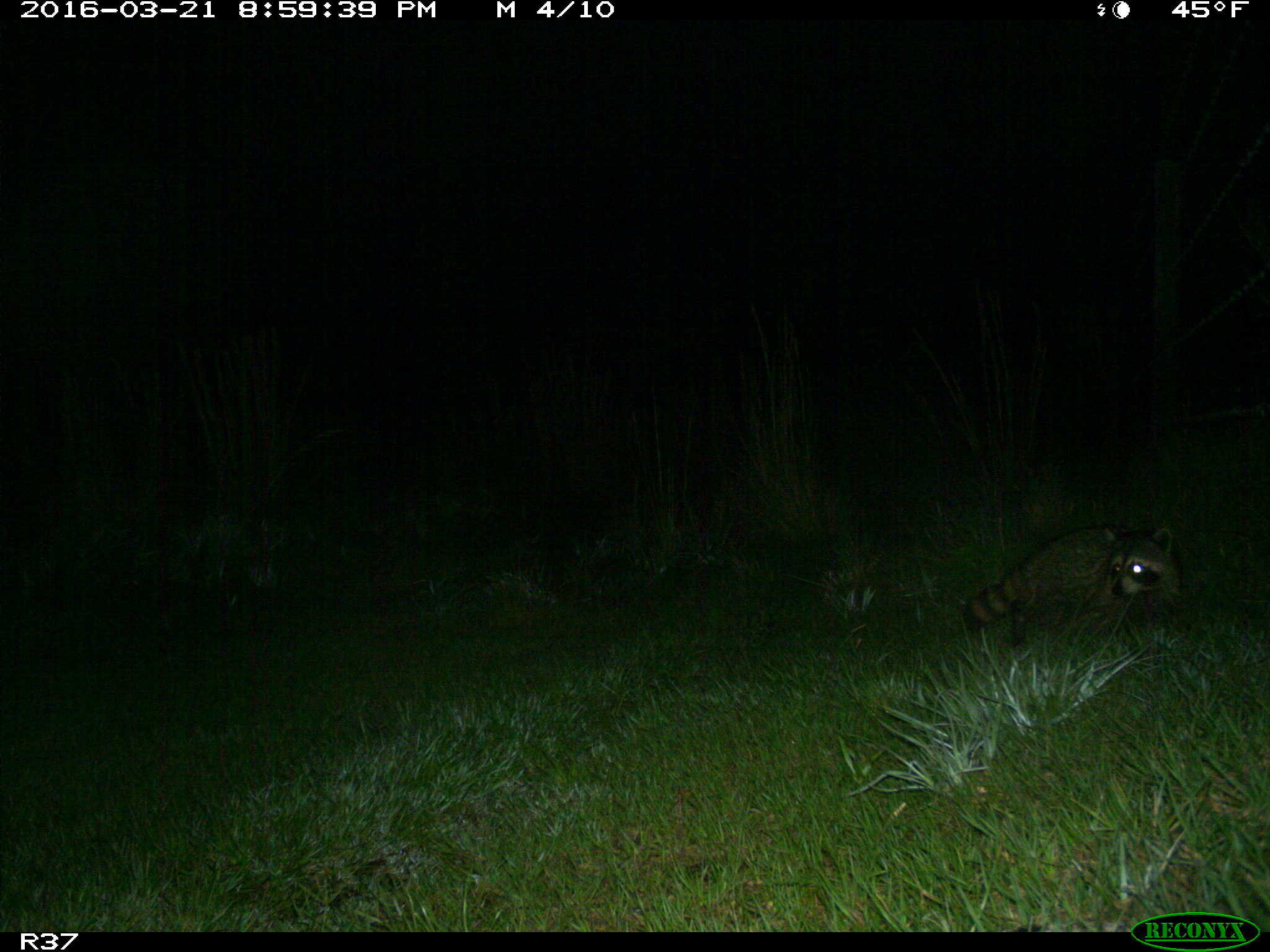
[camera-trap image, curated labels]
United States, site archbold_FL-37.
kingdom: Animalia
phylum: Chordata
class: Mammalia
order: Carnivora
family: Procyonidae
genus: Procyon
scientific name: Procyon lotor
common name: common raccoon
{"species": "Procyon lotor (common raccoon)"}